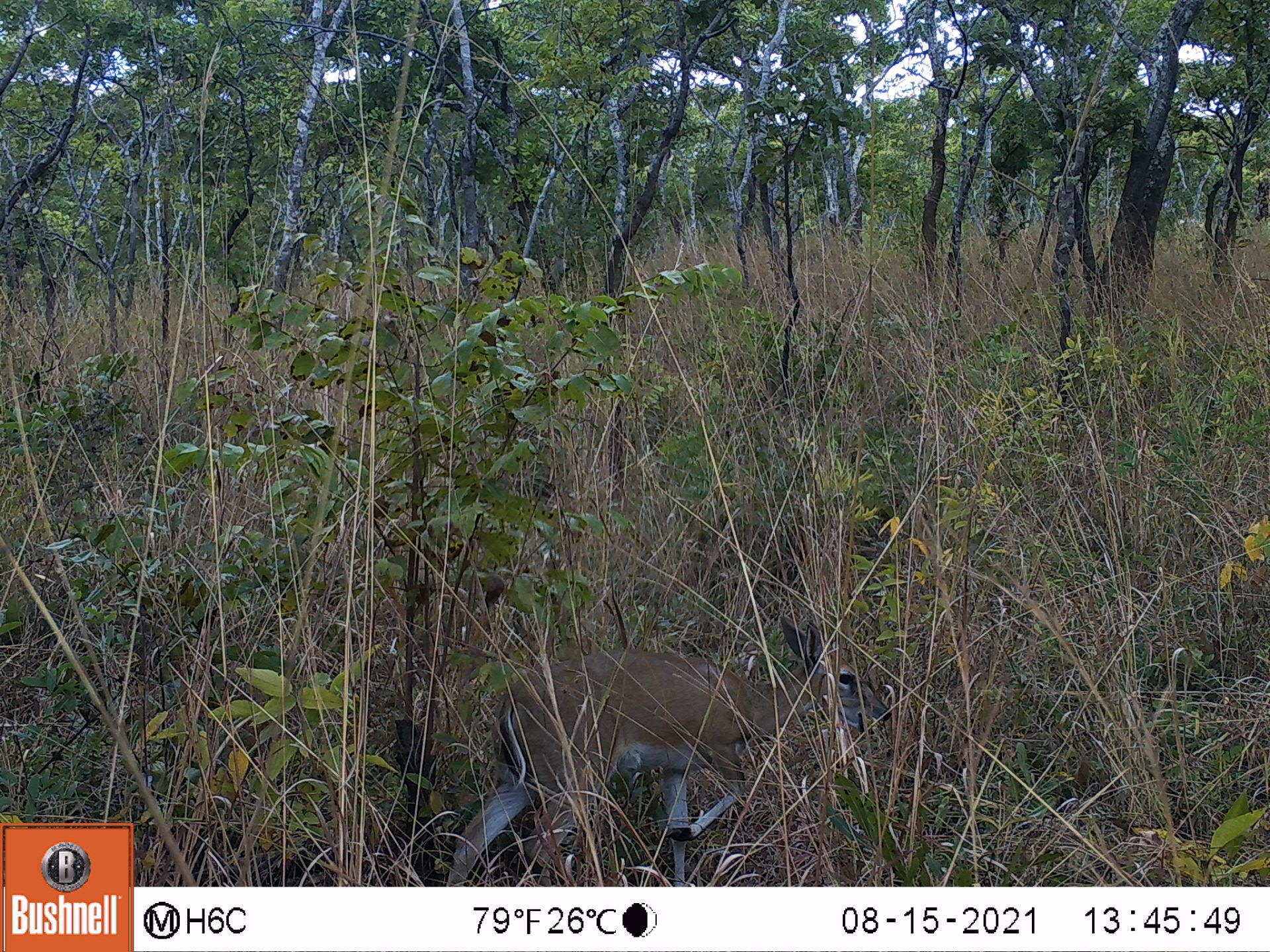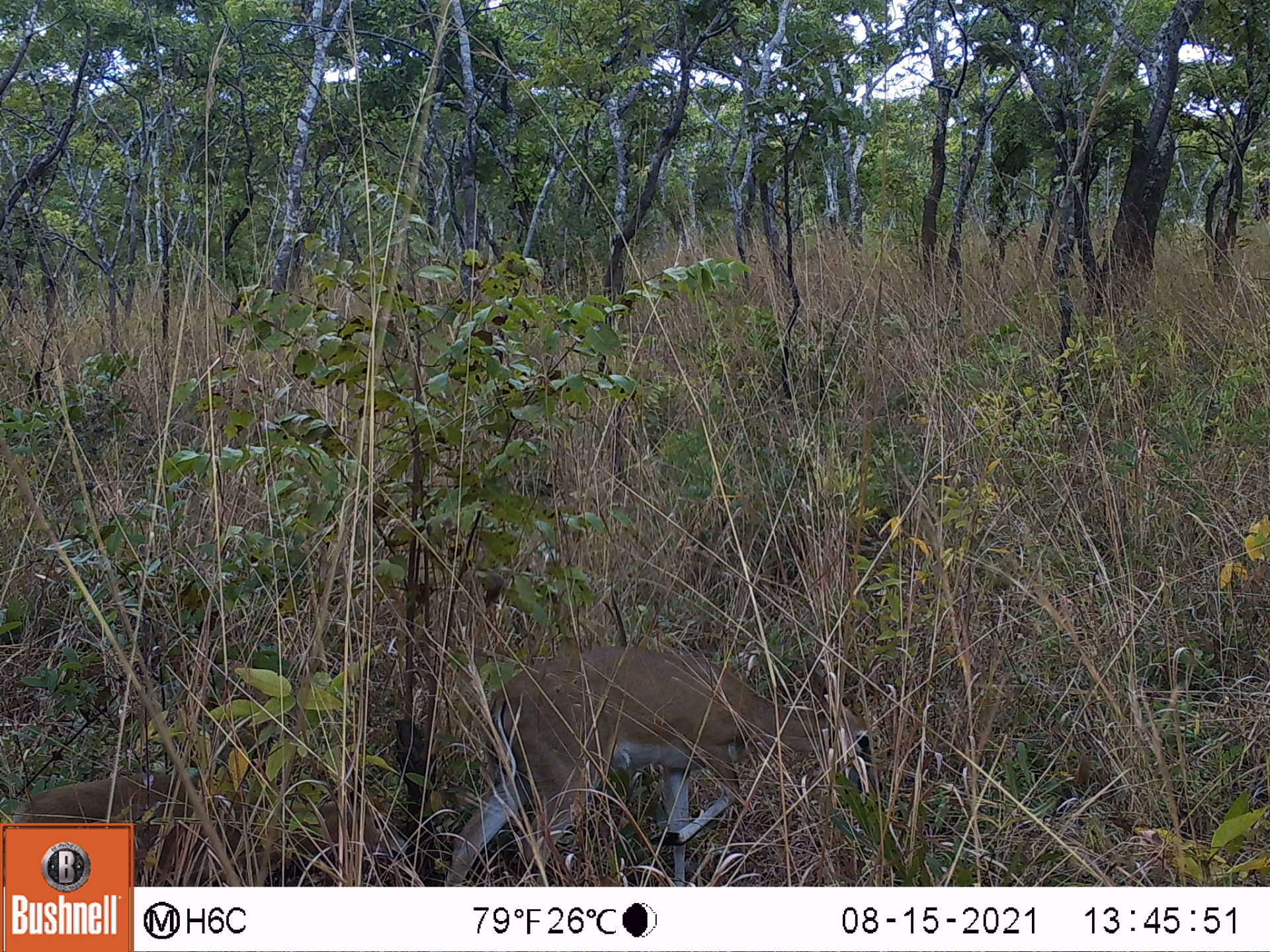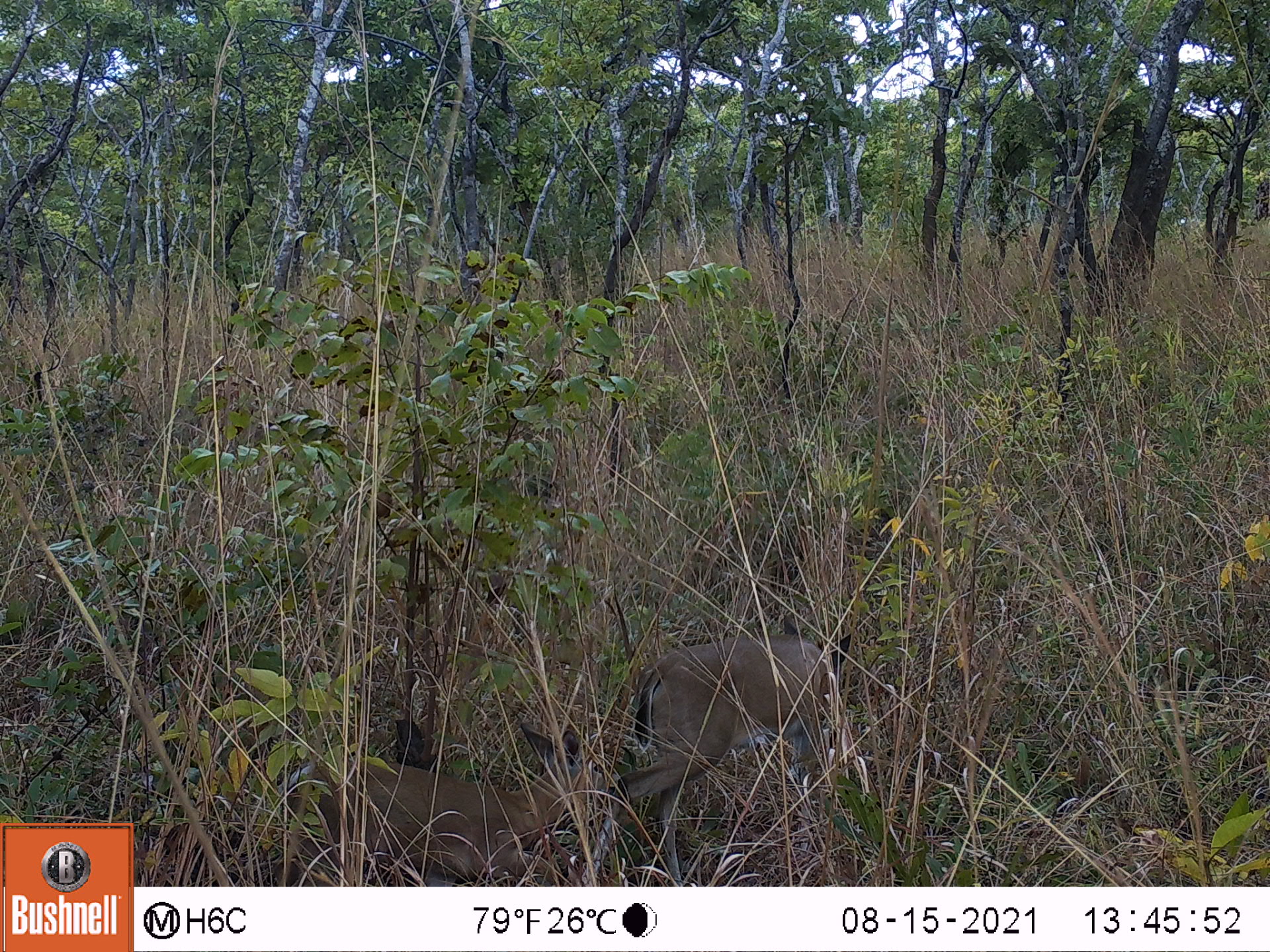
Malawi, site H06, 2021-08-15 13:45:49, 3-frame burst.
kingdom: Animalia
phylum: Chordata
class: Mammalia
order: Artiodactyla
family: Bovidae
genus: Sylvicapra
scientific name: Sylvicapra grimmia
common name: common duiker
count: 1